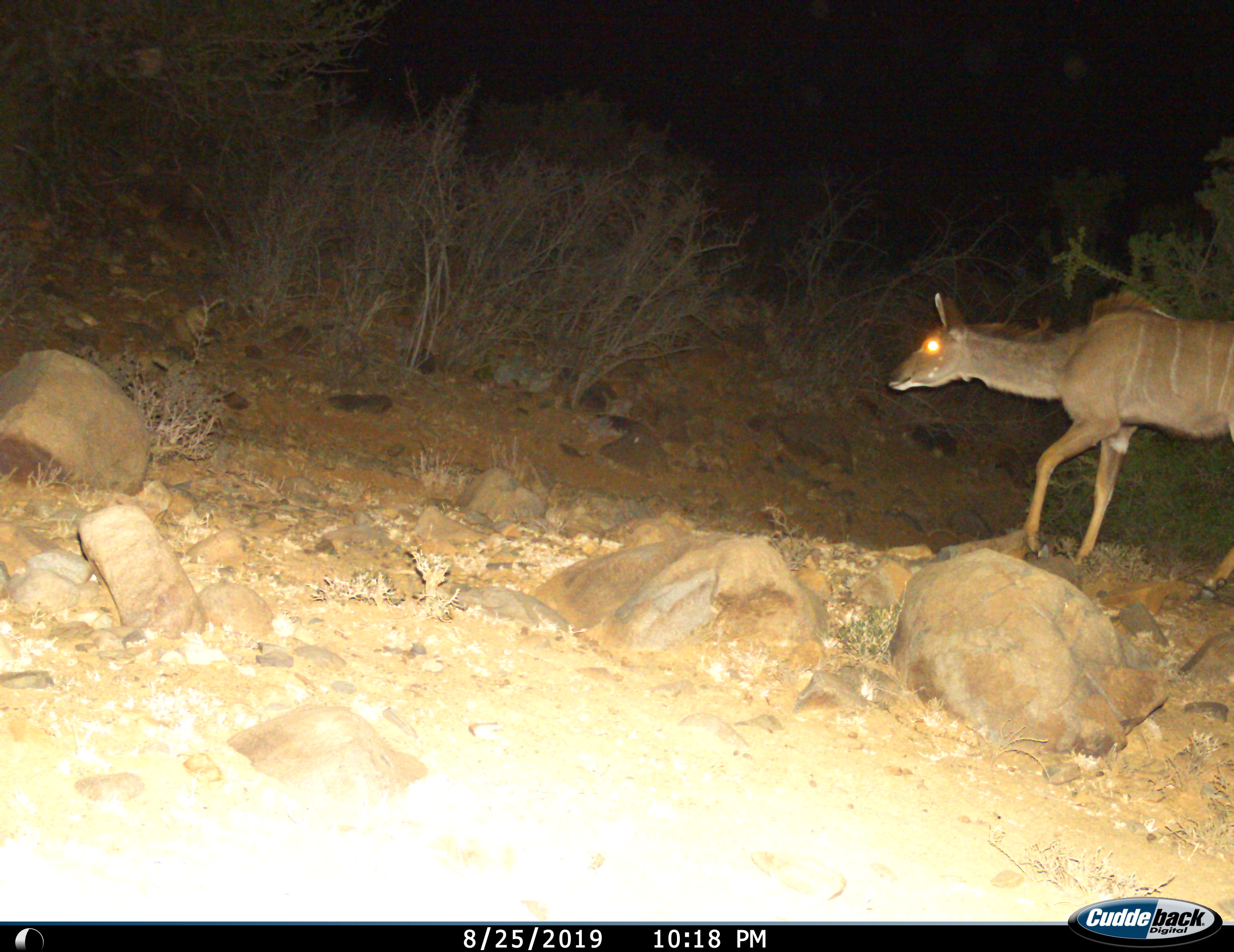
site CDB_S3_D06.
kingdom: Animalia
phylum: Chordata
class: Mammalia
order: Artiodactyla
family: Bovidae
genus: Tragelaphus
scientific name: Tragelaphus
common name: kudu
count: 1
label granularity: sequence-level